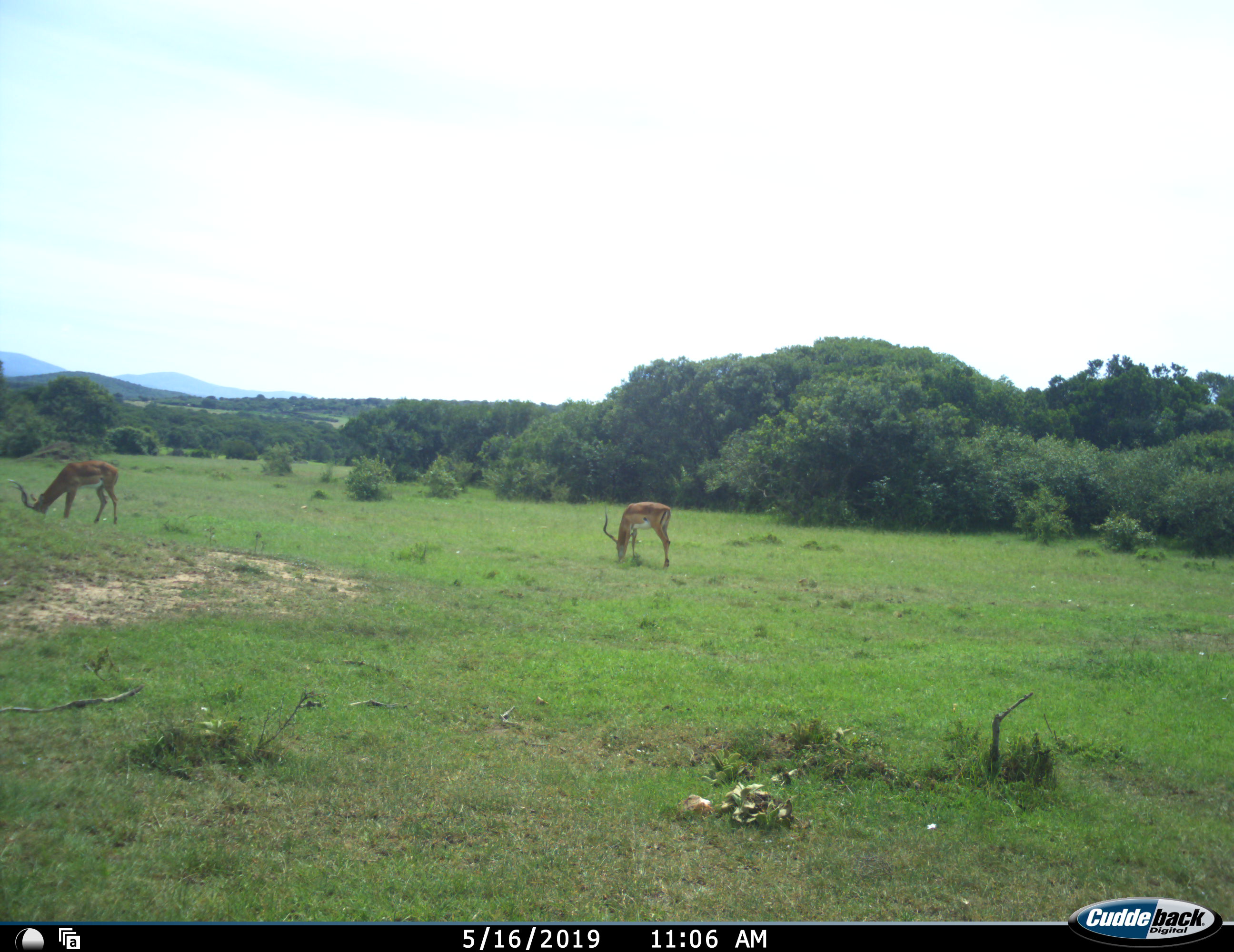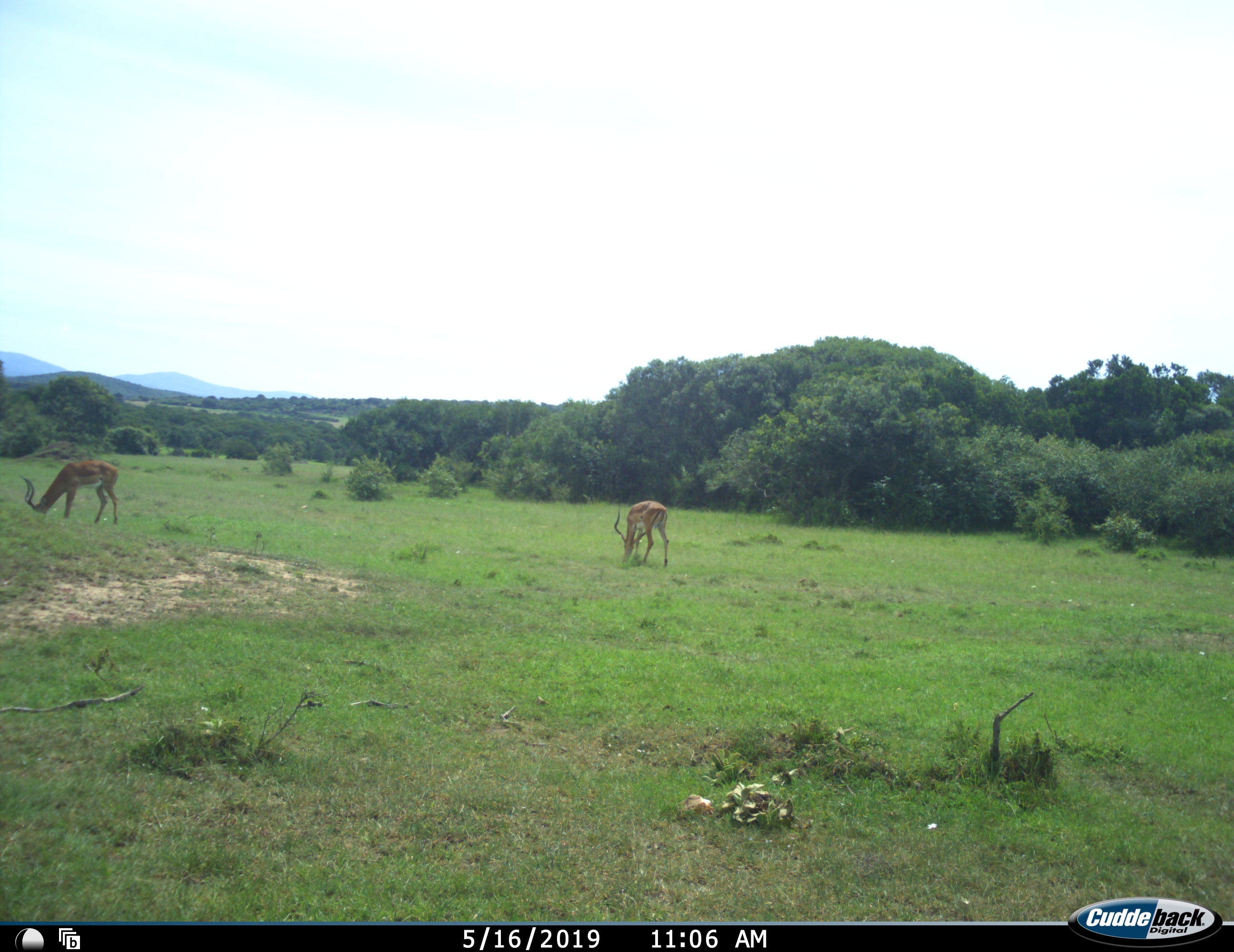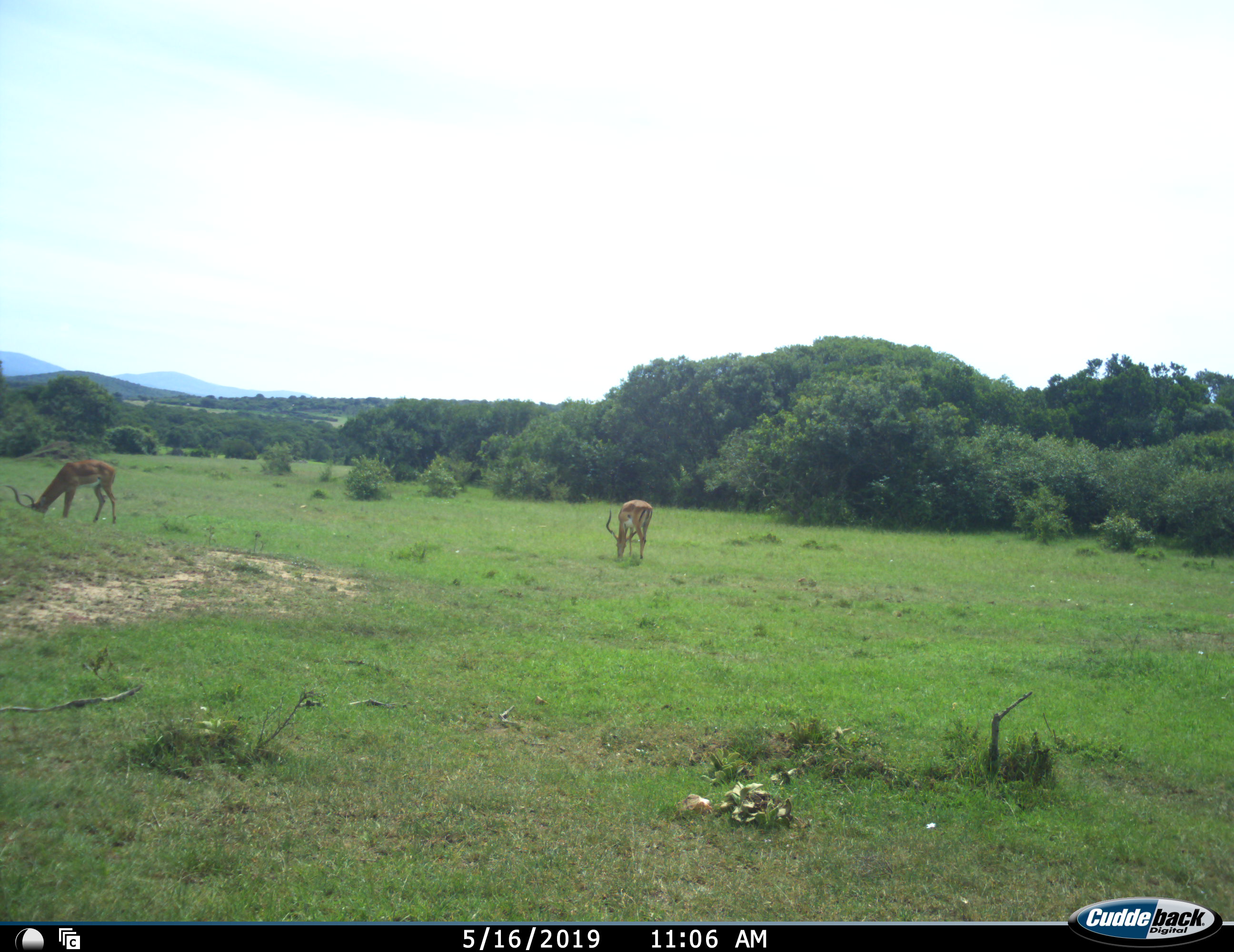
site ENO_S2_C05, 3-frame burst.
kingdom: Animalia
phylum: Chordata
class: Mammalia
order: Artiodactyla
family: Bovidae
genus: Aepyceros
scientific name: Aepyceros melampus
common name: impala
Impala (Aepyceros melampus), count 2. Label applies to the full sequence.